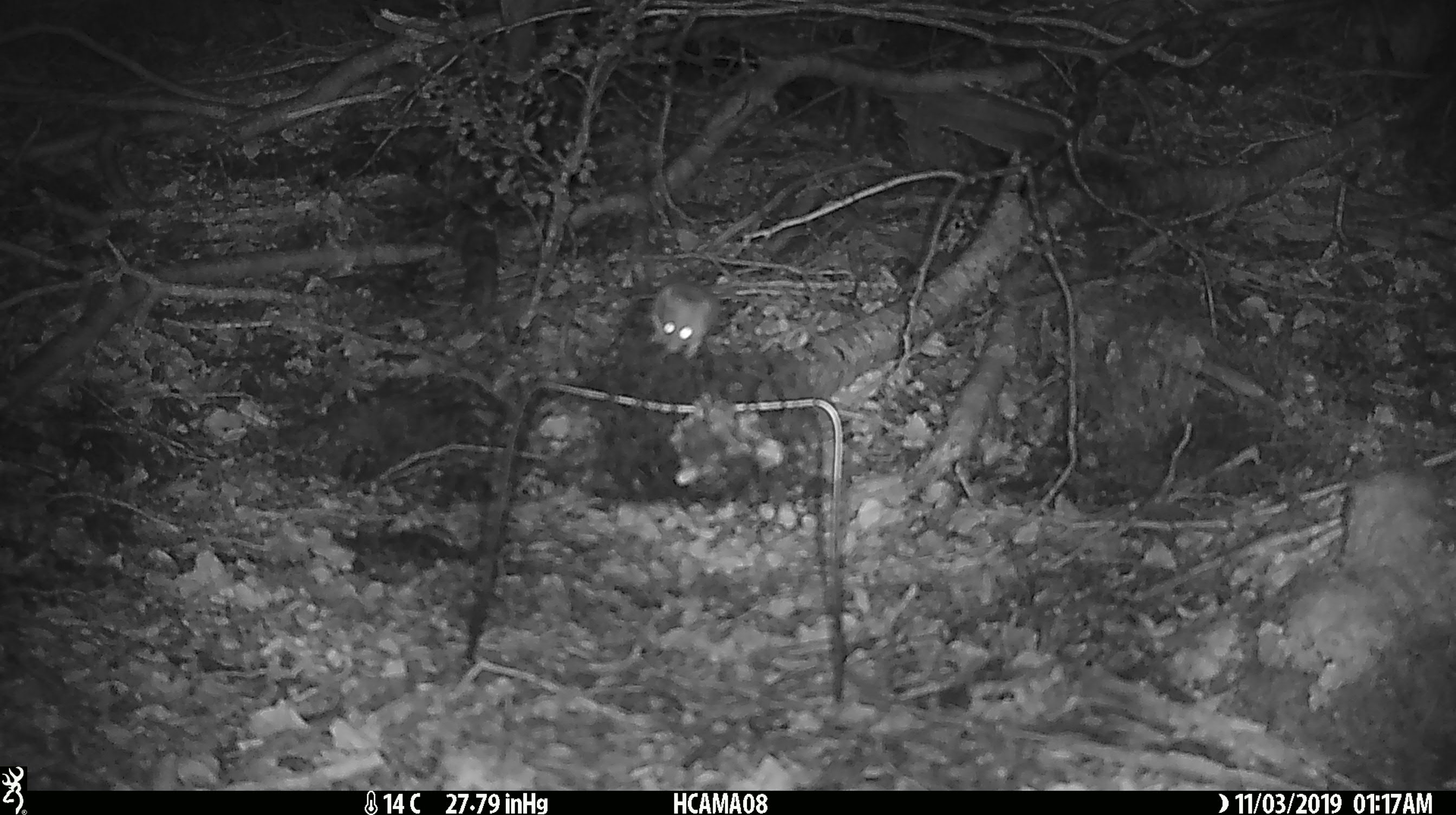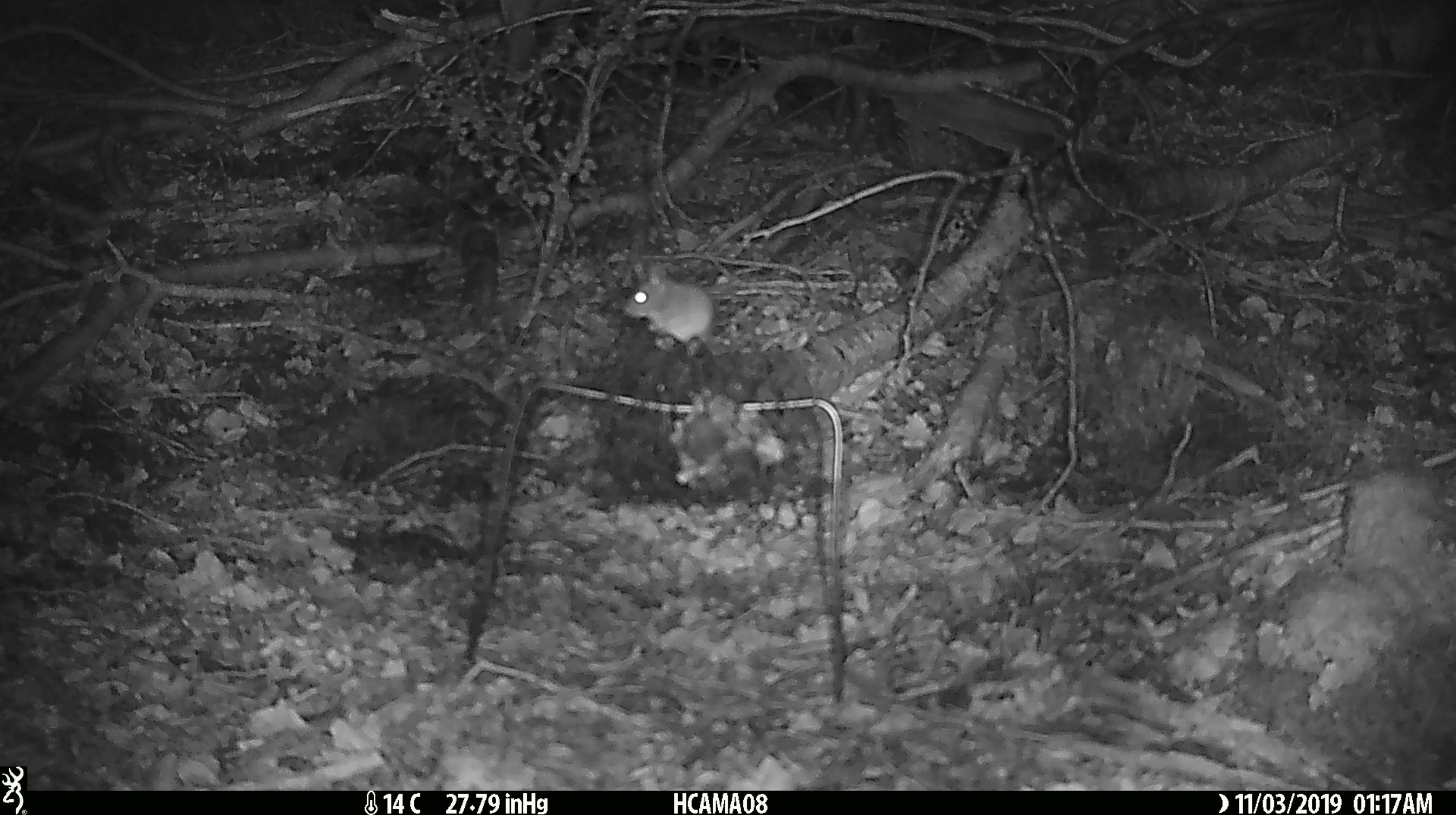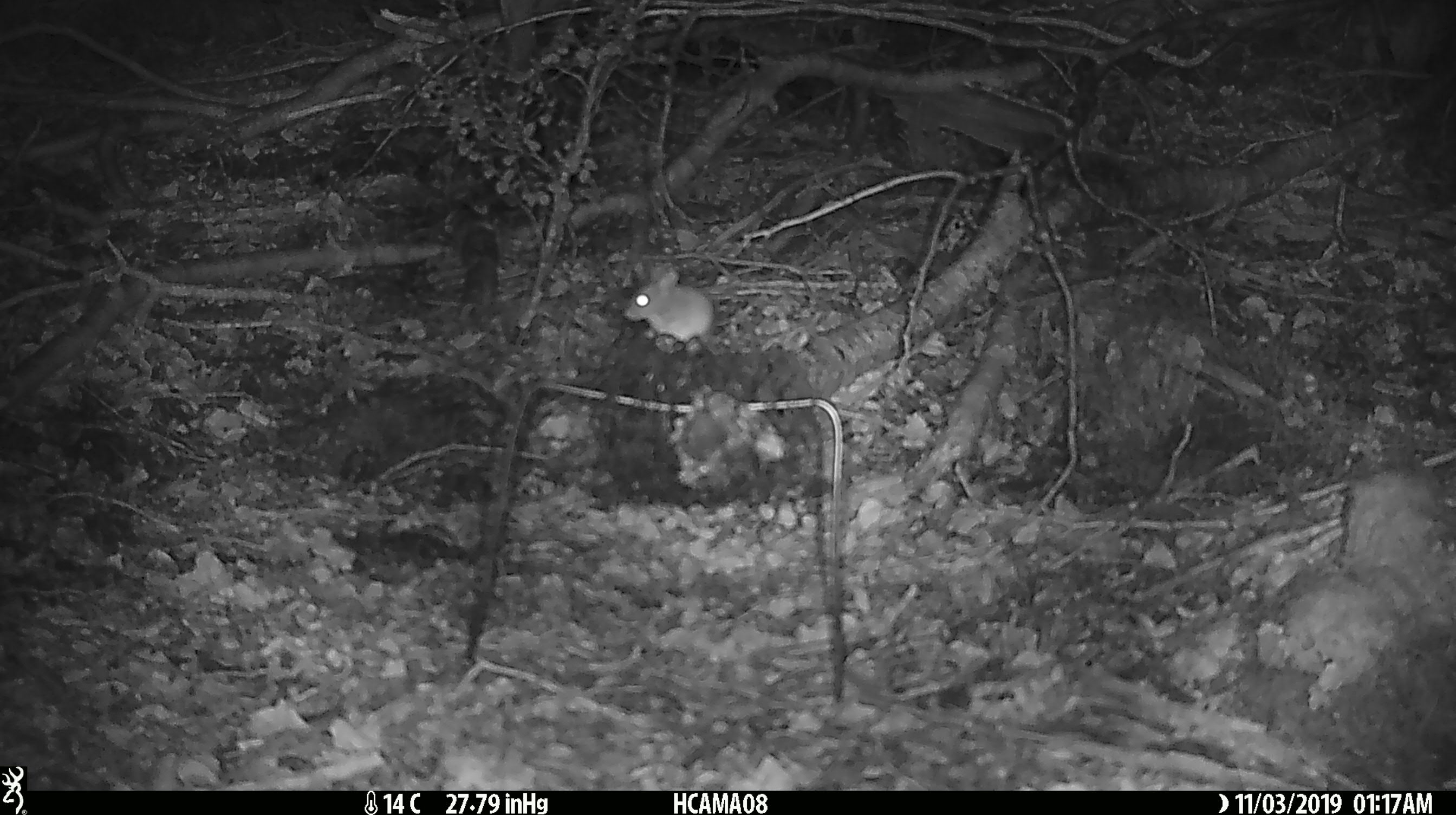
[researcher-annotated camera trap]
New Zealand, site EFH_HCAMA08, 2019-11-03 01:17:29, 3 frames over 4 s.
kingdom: Animalia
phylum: Chordata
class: Mammalia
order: Rodentia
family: Muridae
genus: Mus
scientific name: Mus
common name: mouse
Mouse (Mus).